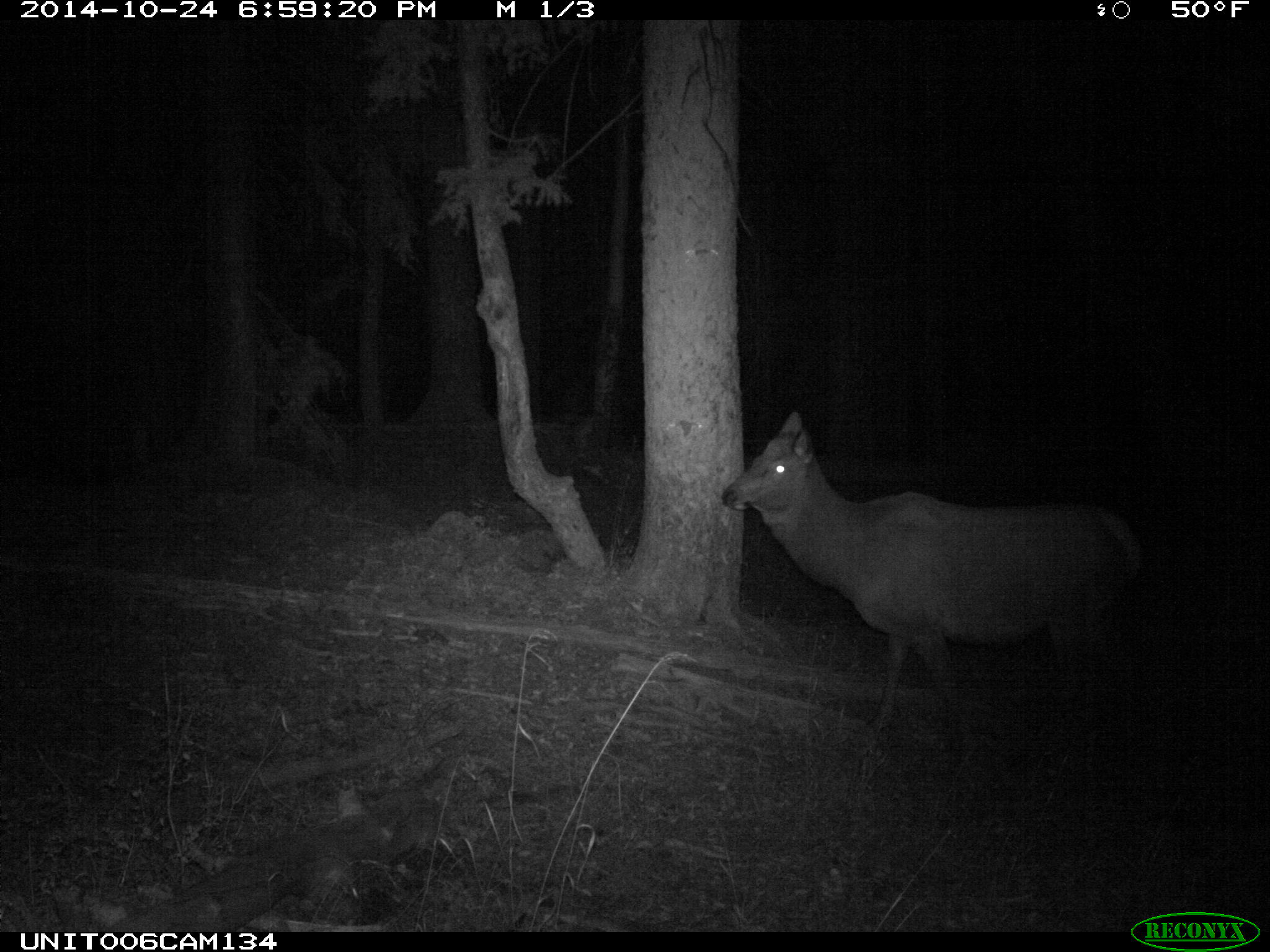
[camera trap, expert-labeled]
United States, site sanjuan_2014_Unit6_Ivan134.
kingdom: Animalia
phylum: Chordata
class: Mammalia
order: Artiodactyla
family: Cervidae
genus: Cervus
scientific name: Cervus elaphus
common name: red deer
Cervus elaphus (red deer).